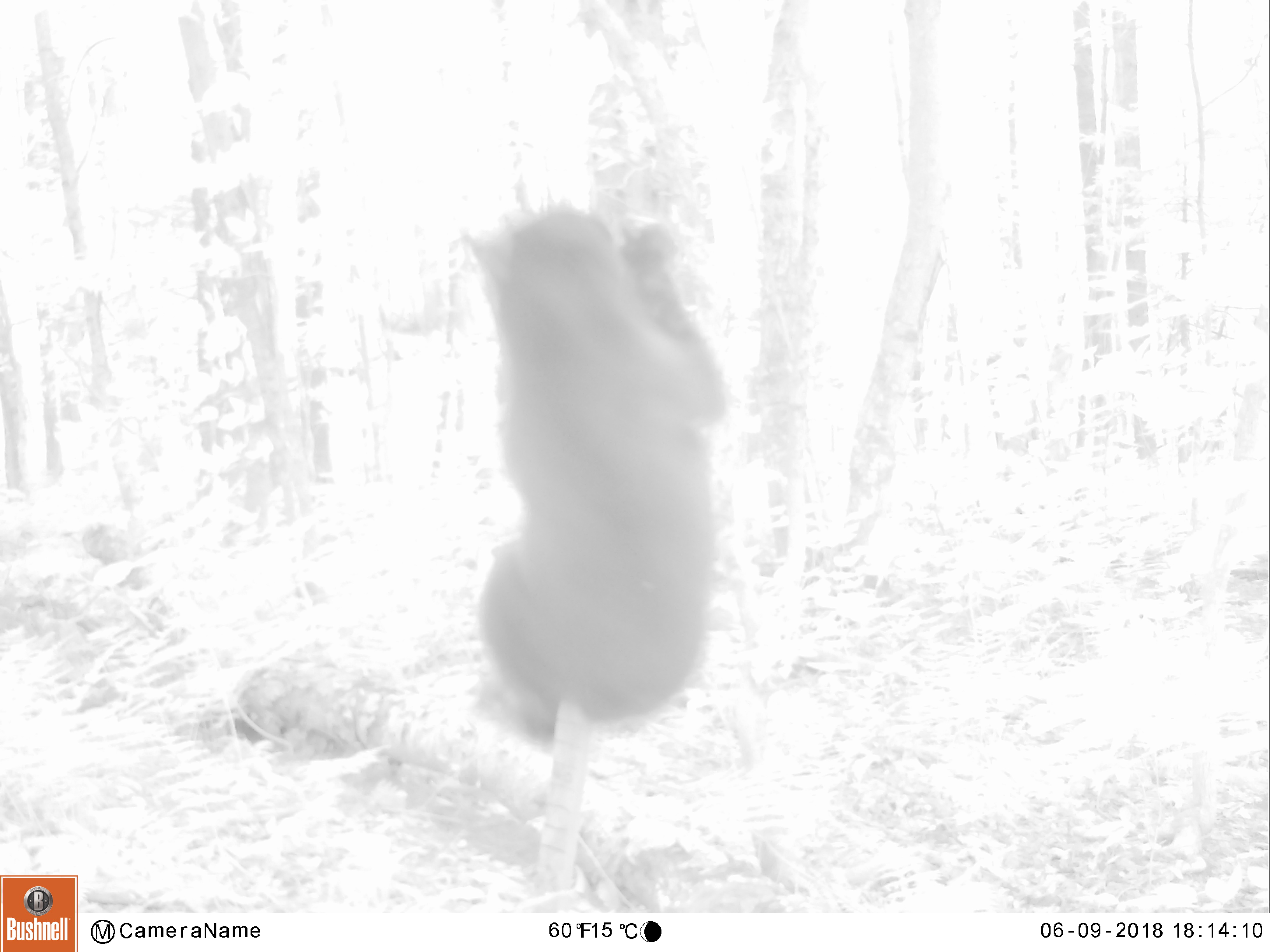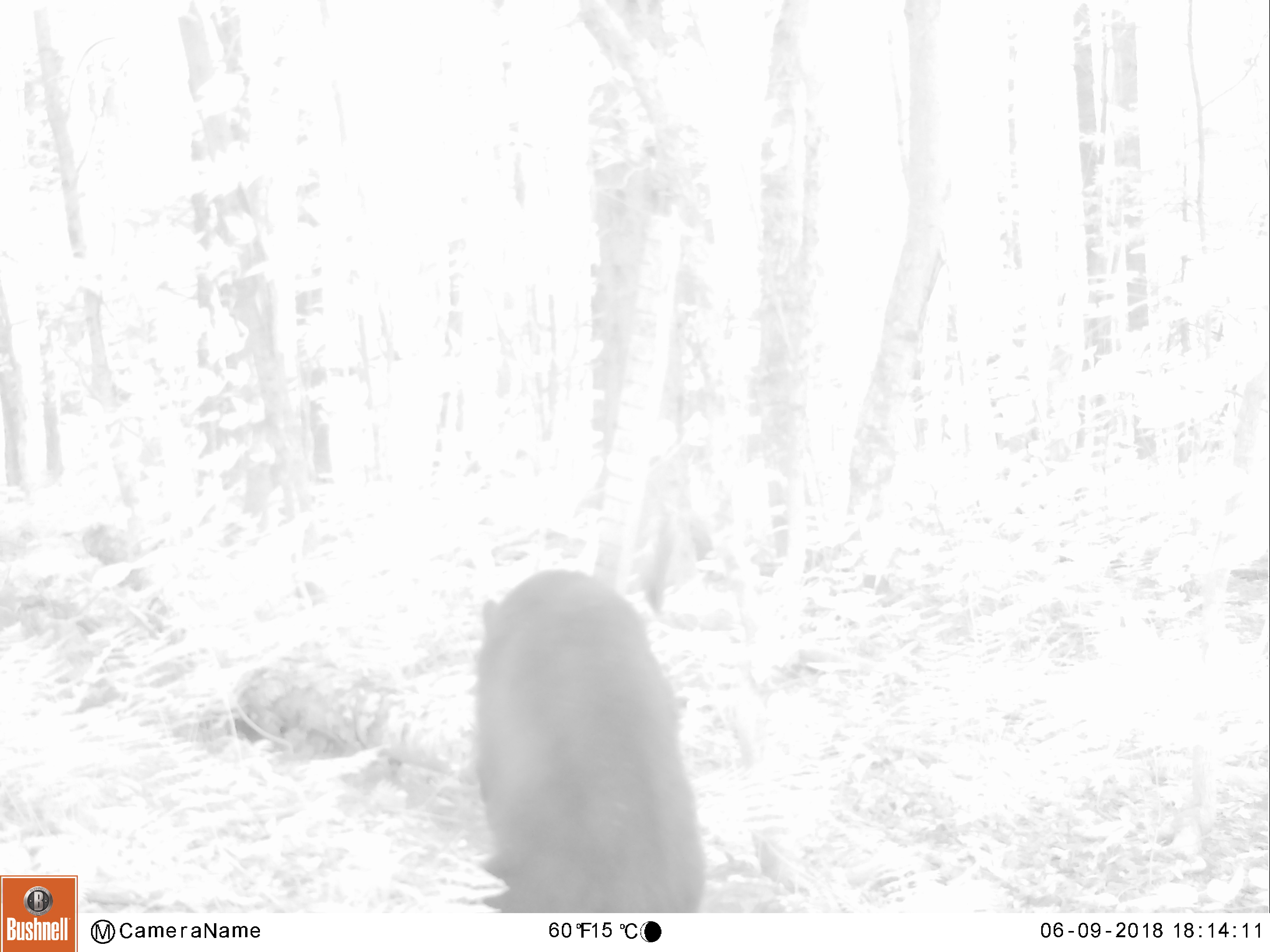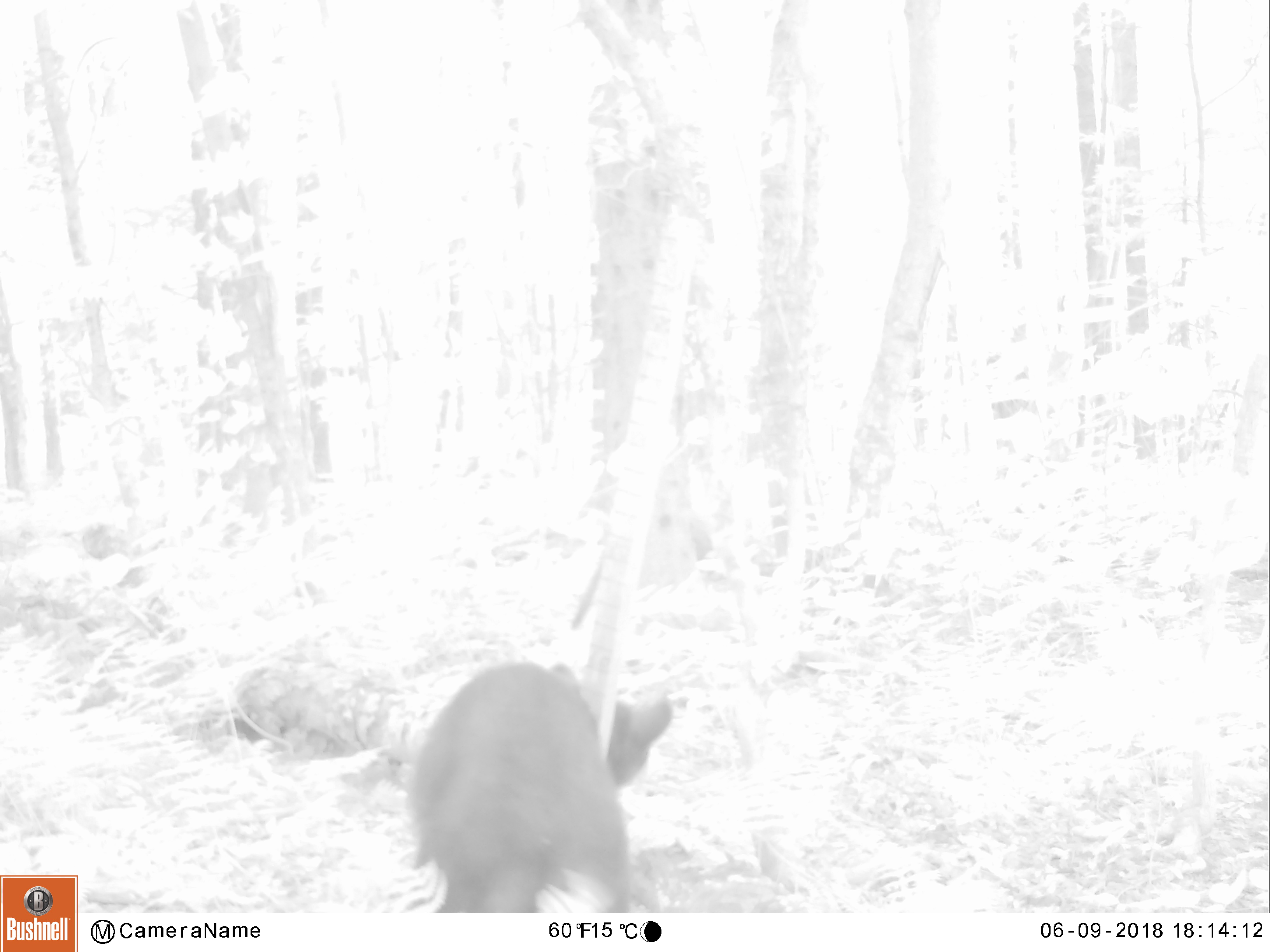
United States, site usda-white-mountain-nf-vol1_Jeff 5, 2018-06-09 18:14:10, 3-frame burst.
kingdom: Animalia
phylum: Chordata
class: Mammalia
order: Carnivora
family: Ursidae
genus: Ursus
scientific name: Ursus americanus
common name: black bear